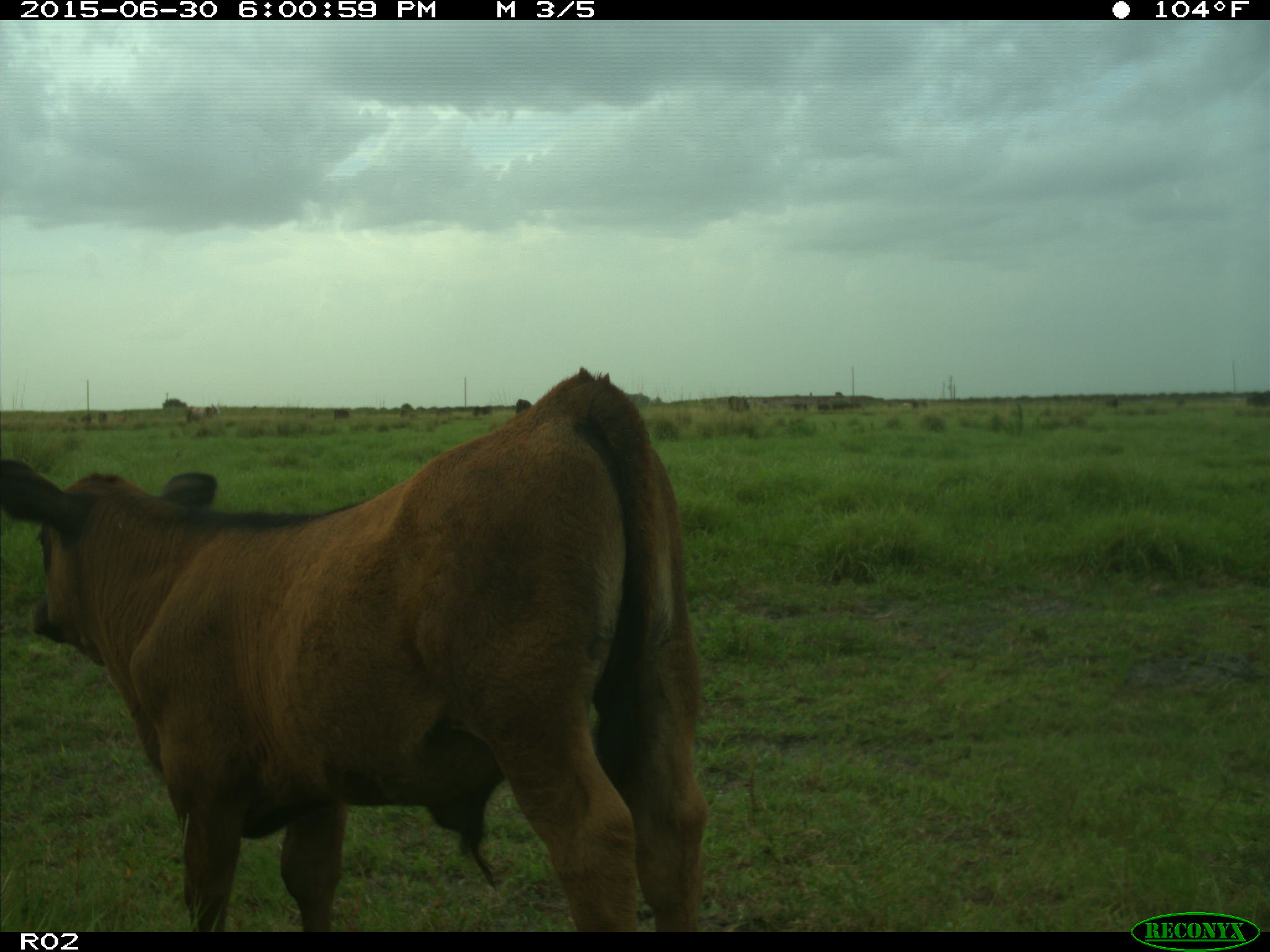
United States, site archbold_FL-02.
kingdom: Animalia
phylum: Chordata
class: Mammalia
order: Artiodactyla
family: Bovidae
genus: Bos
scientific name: Bos taurus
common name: domestic cow